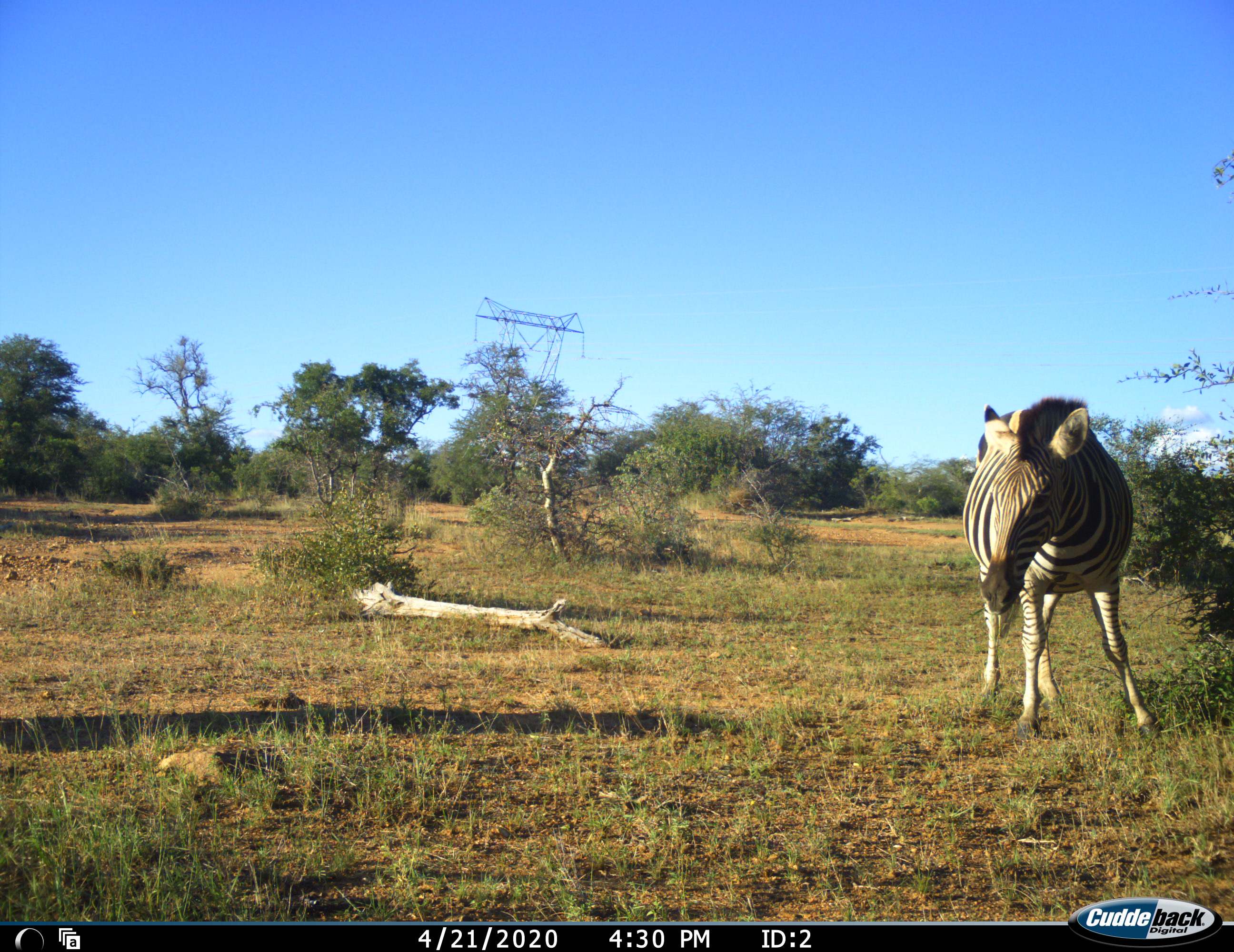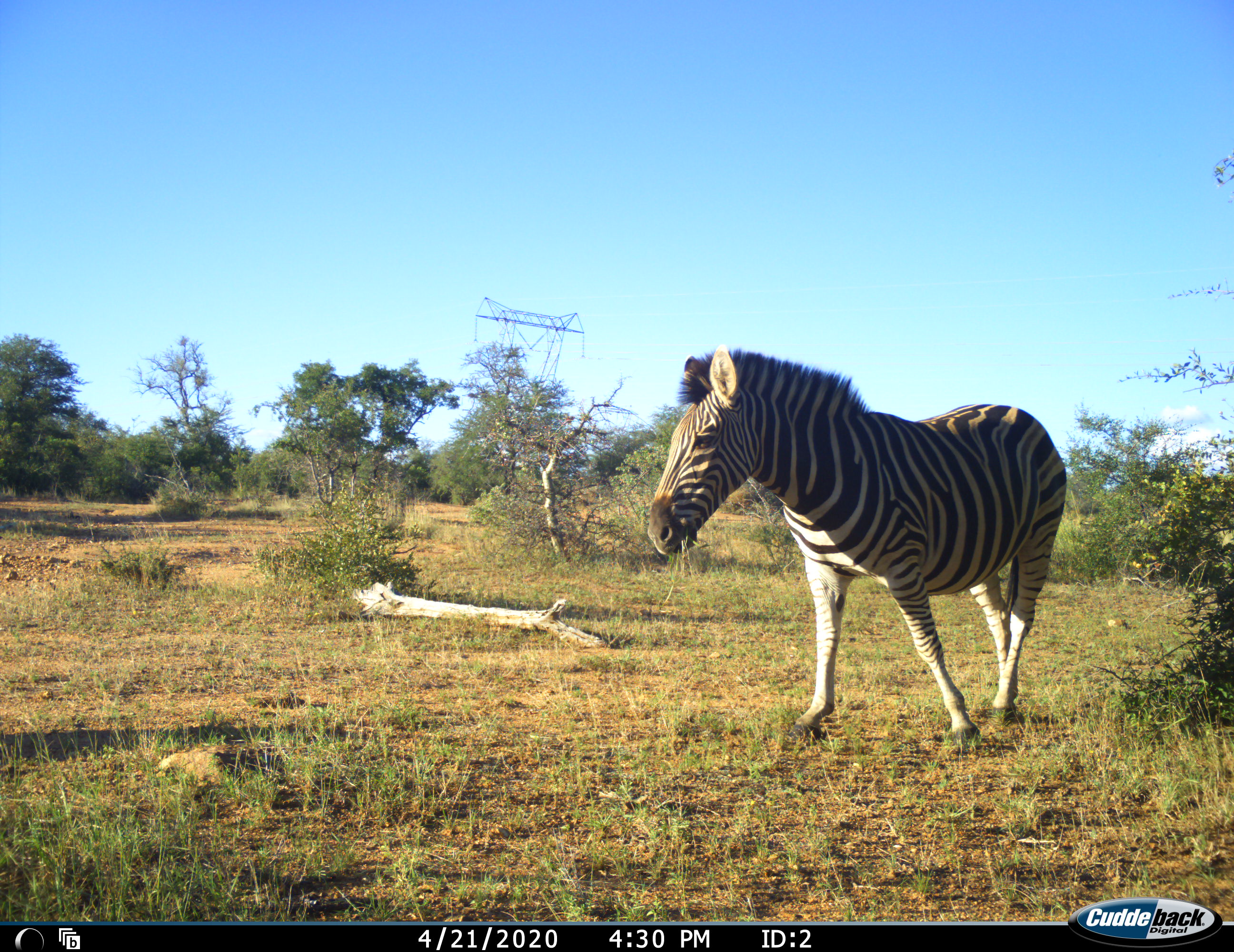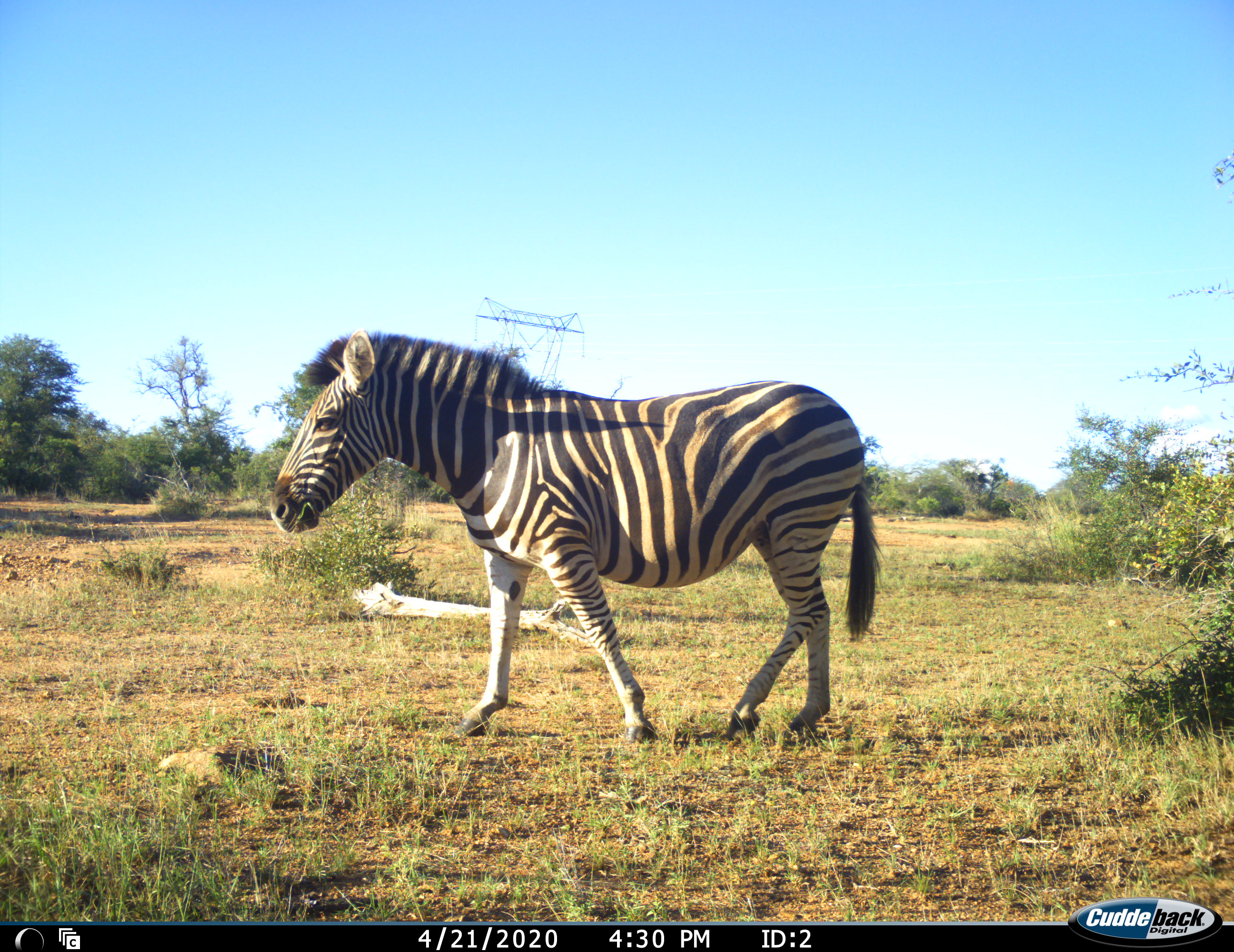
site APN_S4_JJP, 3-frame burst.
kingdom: Animalia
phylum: Chordata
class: Mammalia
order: Perissodactyla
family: Equidae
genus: Equus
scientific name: Equus quagga burchellii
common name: burchell's zebra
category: zebraburchells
Zebraburchells (burchell's zebra) (Equus quagga burchellii), count 1. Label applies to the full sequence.